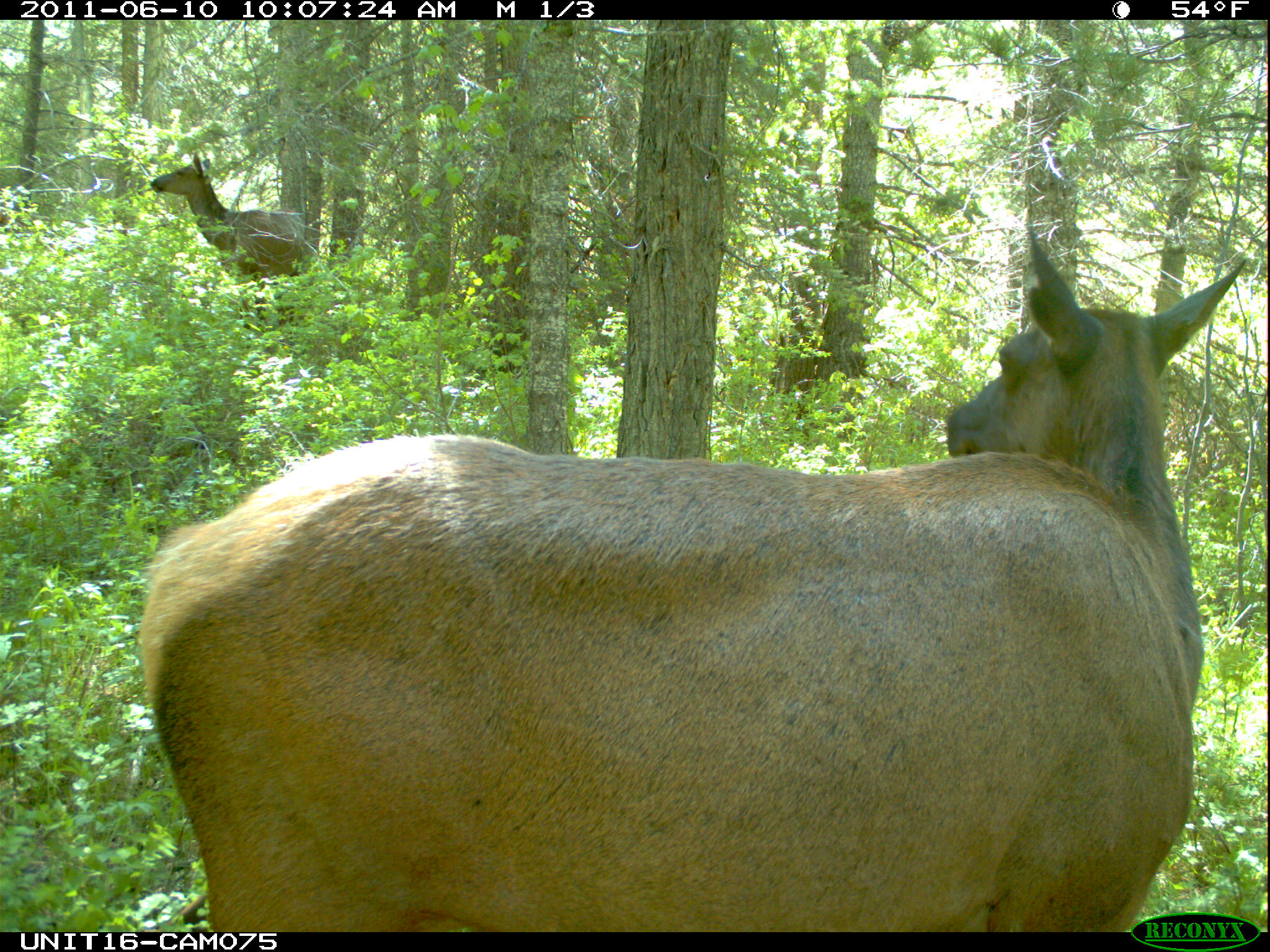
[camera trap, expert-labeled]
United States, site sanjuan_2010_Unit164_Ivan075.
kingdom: Animalia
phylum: Chordata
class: Mammalia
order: Artiodactyla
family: Cervidae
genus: Cervus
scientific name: Cervus elaphus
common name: red deer